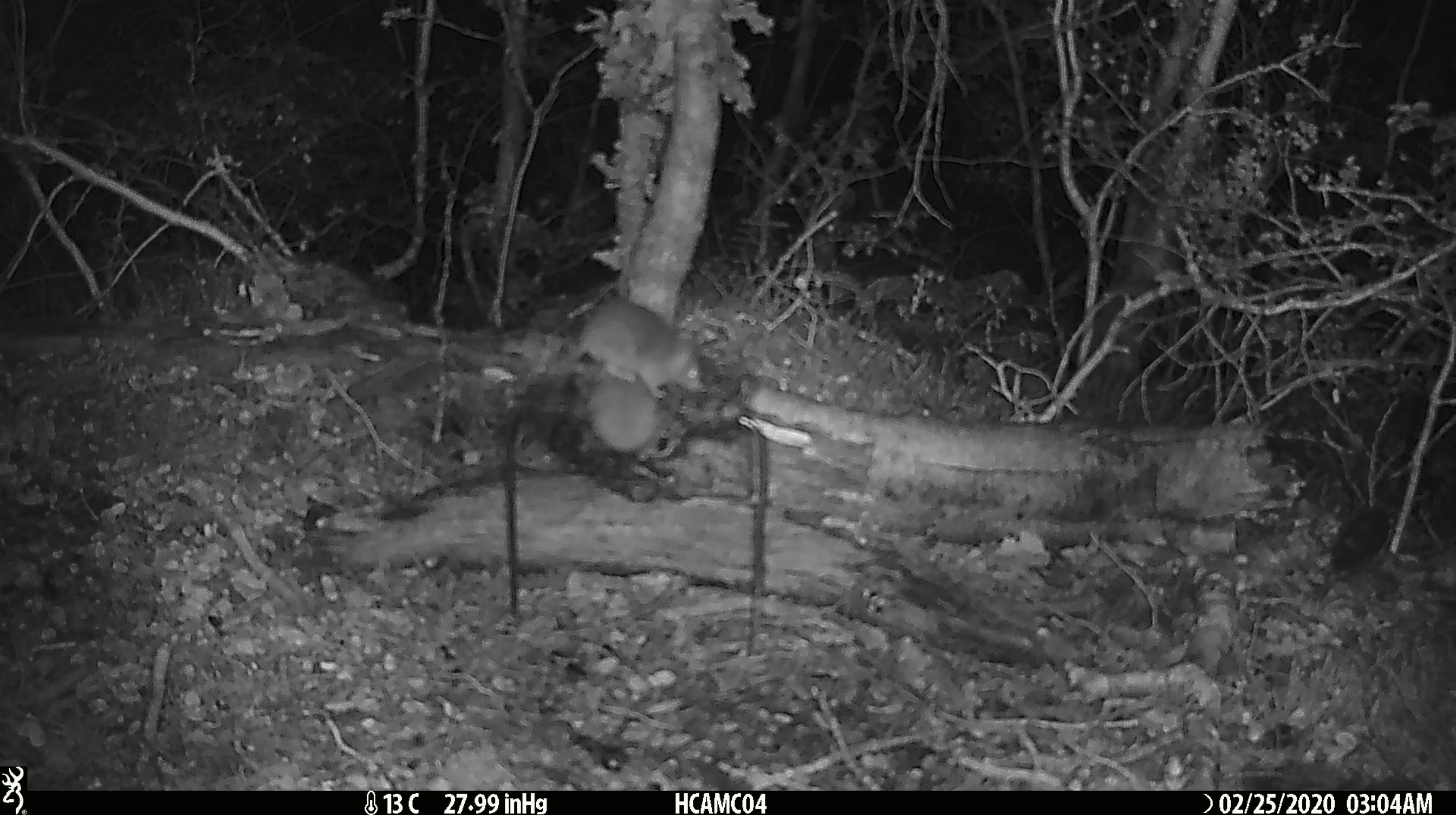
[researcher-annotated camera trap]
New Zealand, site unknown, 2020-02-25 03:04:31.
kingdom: Animalia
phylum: Chordata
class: Mammalia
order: Rodentia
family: Muridae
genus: Mus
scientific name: Mus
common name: mouse